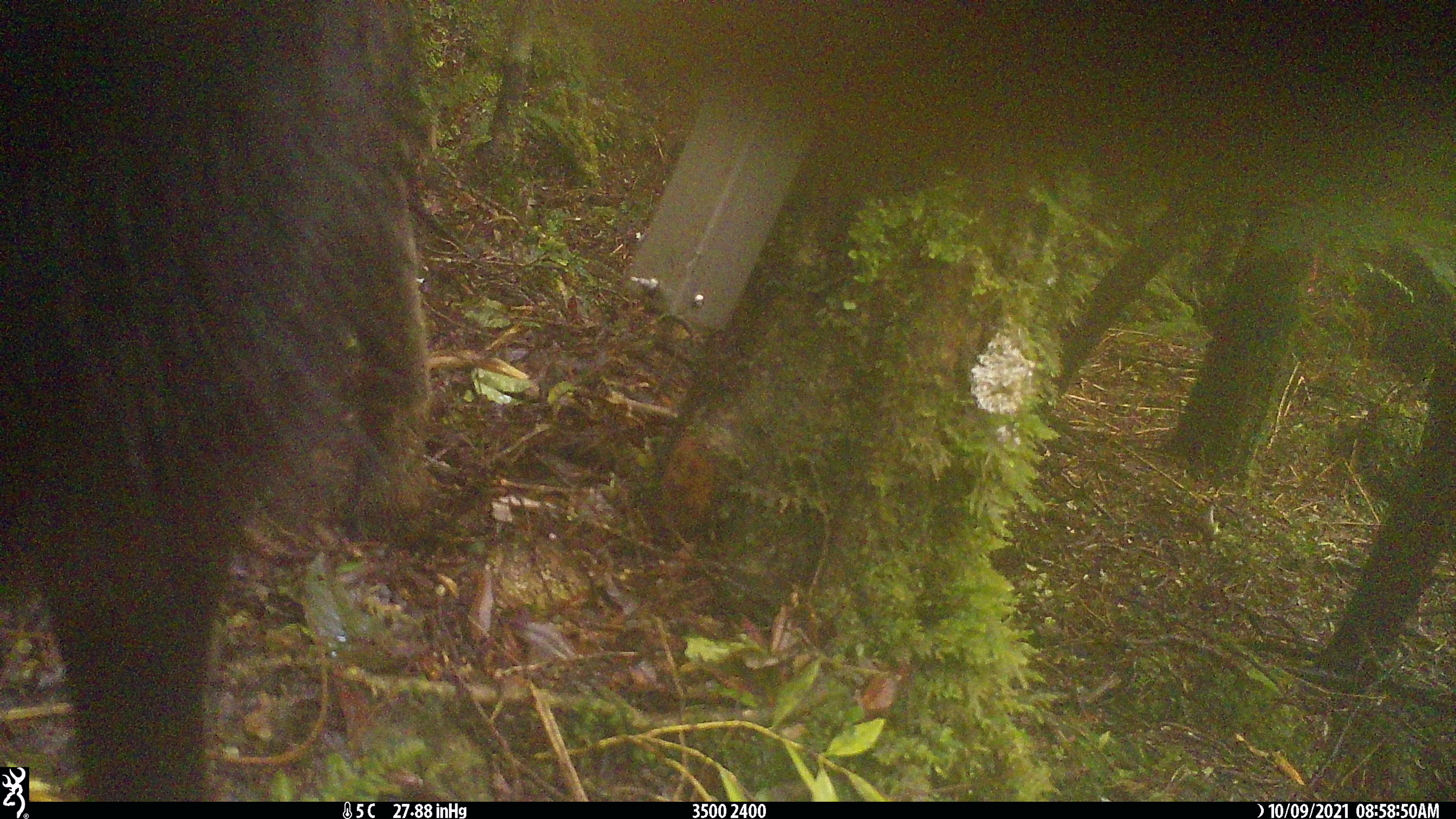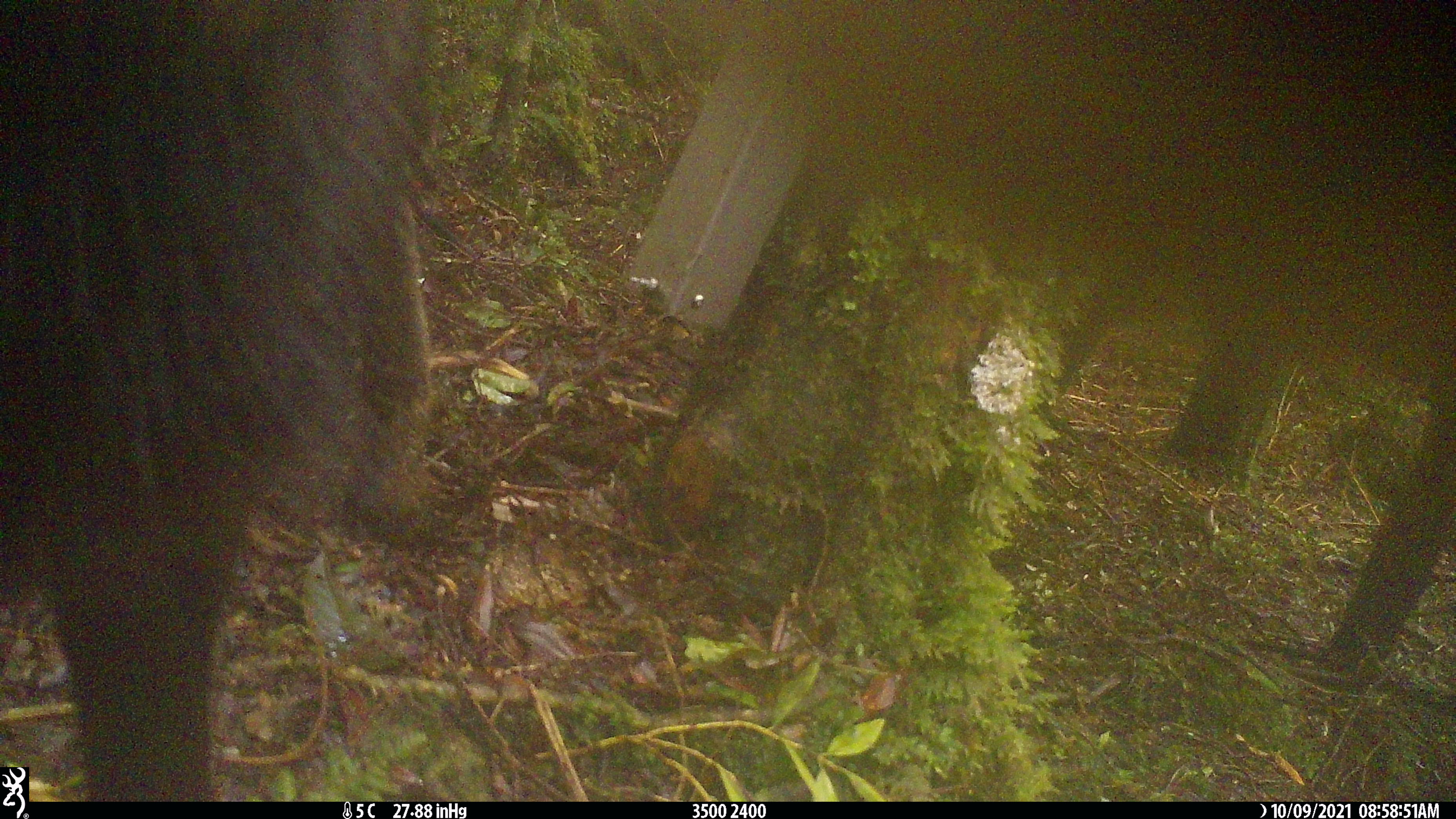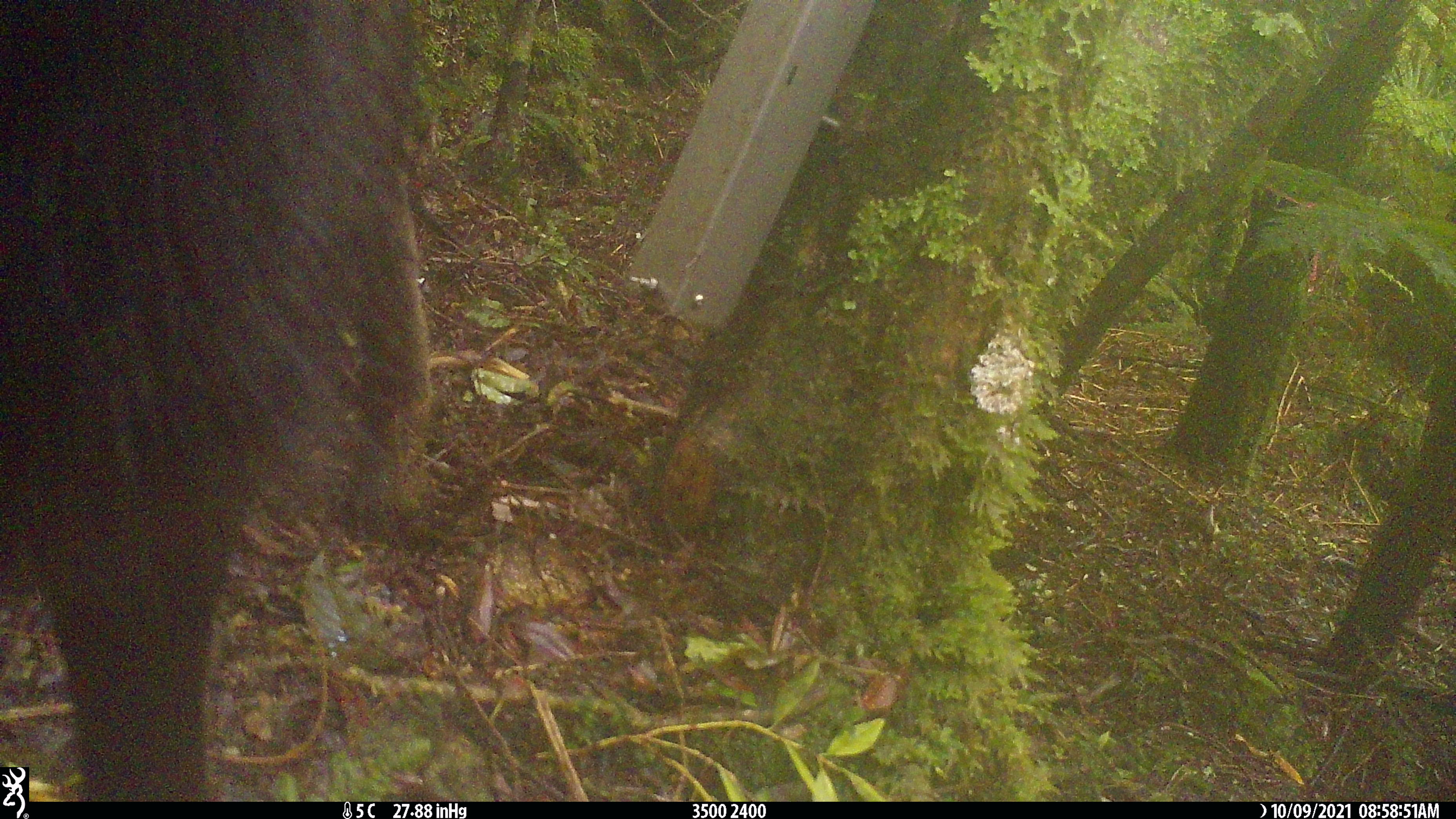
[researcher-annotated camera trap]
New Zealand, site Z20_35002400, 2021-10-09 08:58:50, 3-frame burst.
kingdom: Animalia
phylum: Chordata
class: Mammalia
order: Artiodactyla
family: Bovidae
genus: Rupicapra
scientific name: Rupicapra rupicapra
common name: alpine chamois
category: chamois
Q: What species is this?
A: Chamois (alpine chamois) (Rupicapra rupicapra).